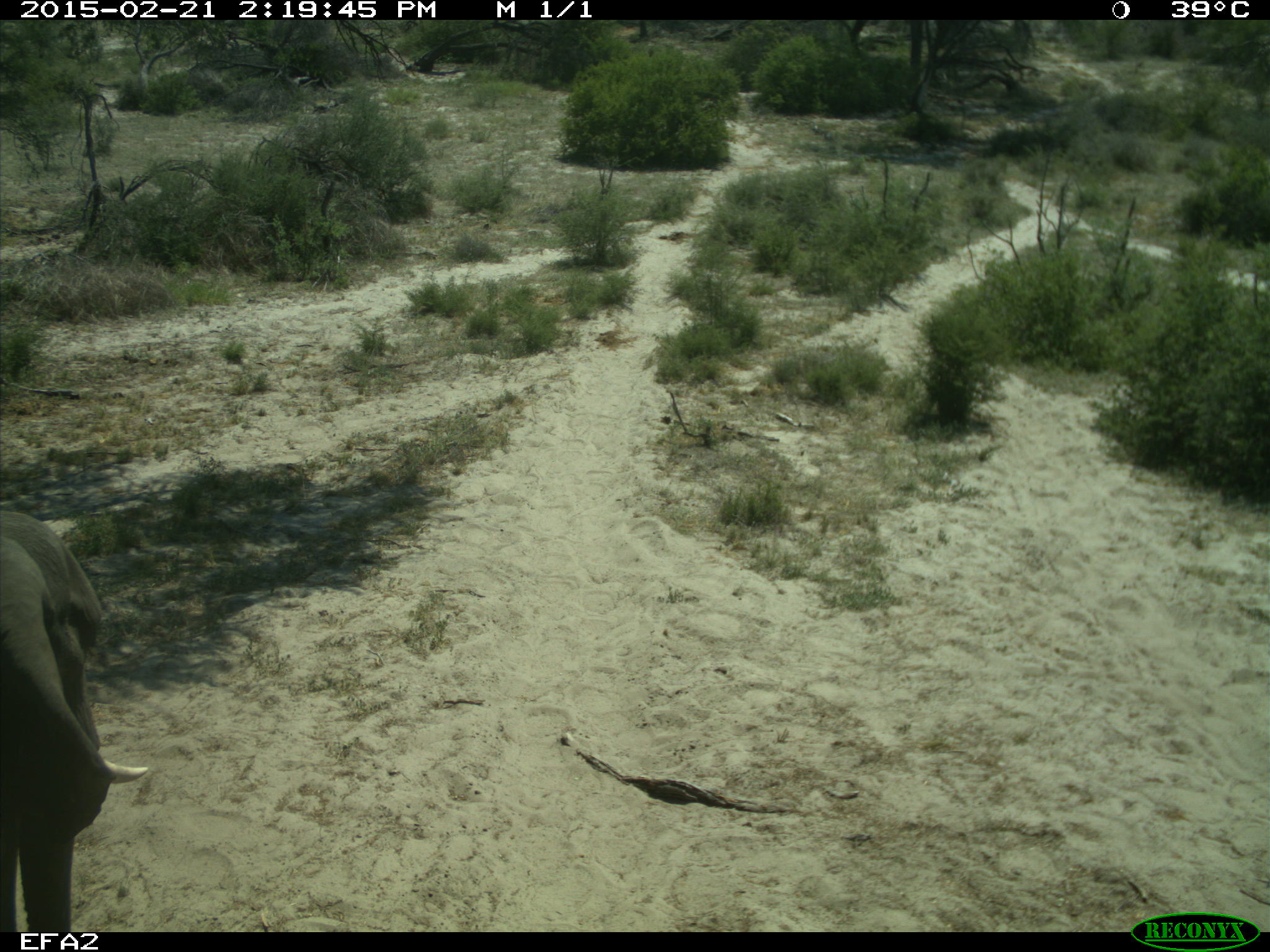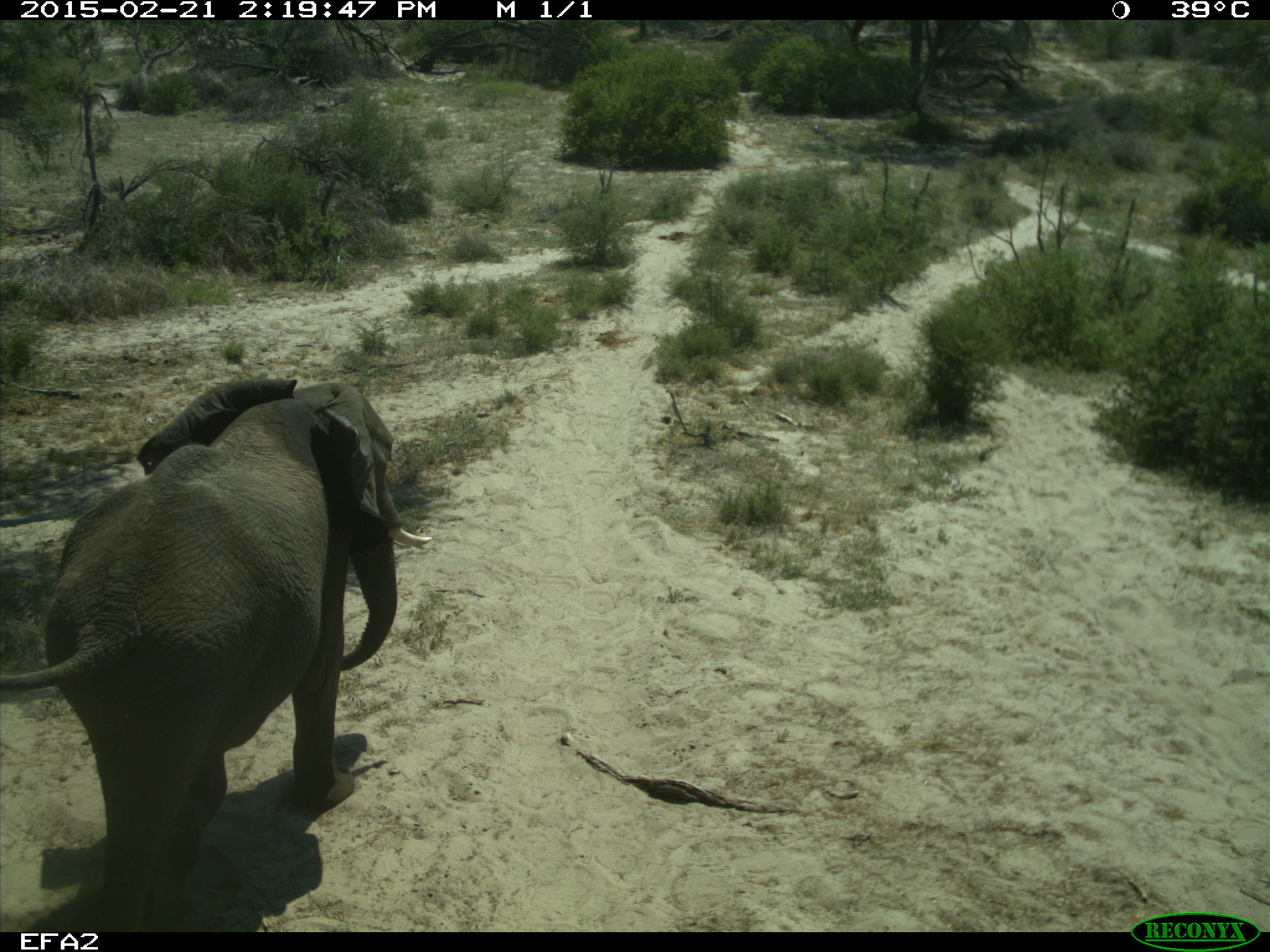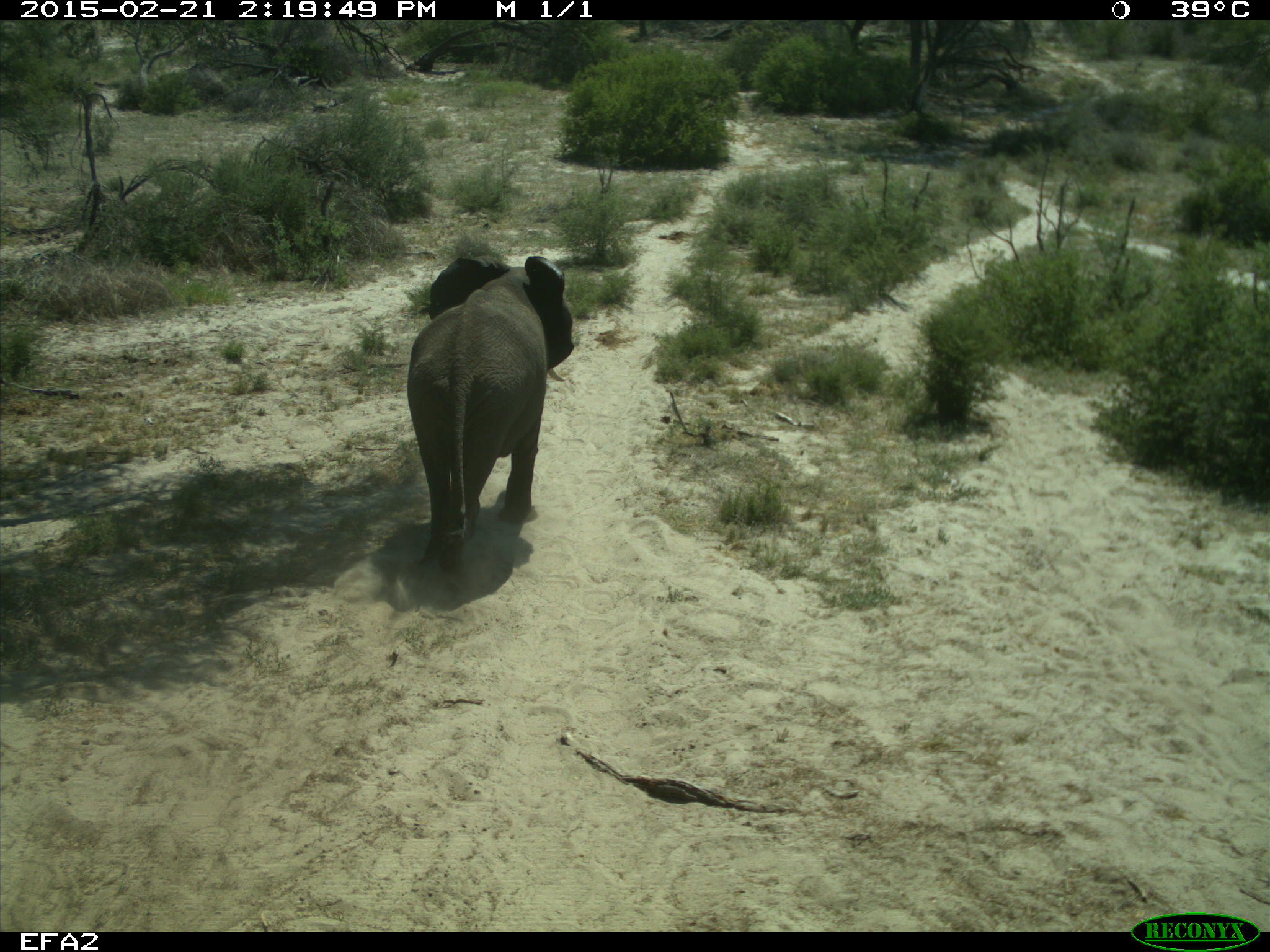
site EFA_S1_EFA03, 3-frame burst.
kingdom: Animalia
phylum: Chordata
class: Mammalia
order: Proboscidea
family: Elephantidae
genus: Loxodonta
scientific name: Loxodonta africana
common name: african bush elephant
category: elephant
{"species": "elephant (african bush elephant) (Loxodonta africana)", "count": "1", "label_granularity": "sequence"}